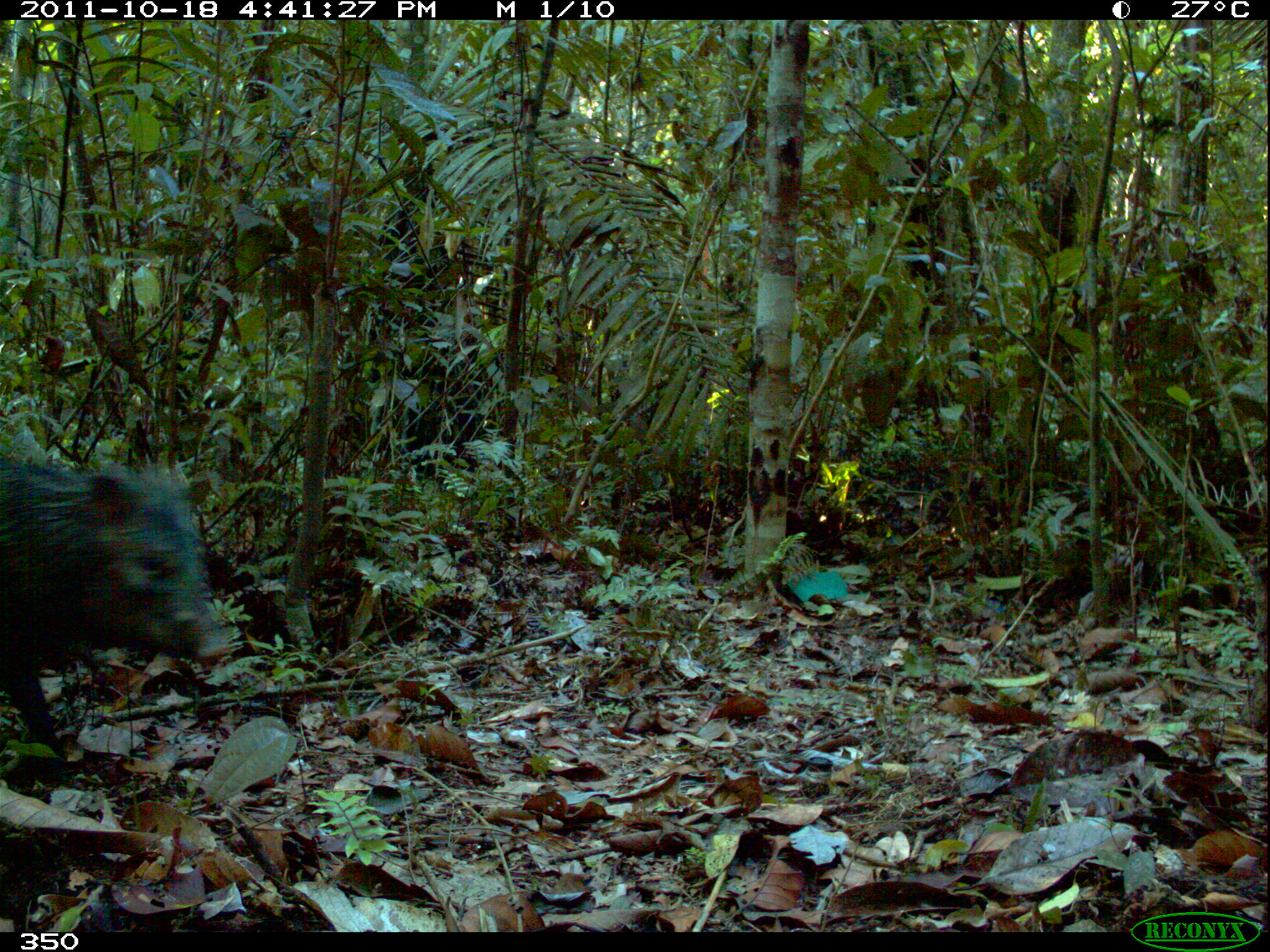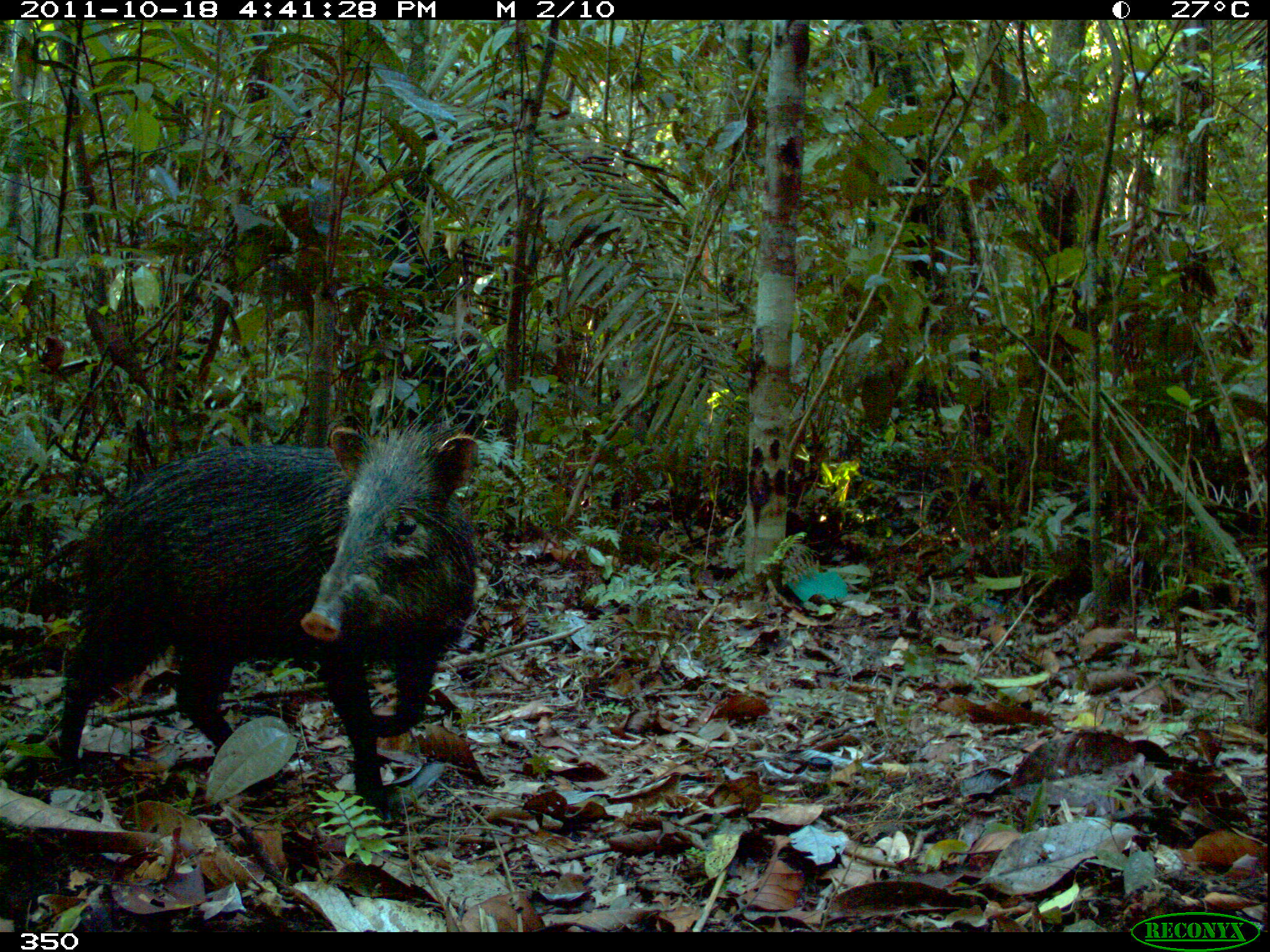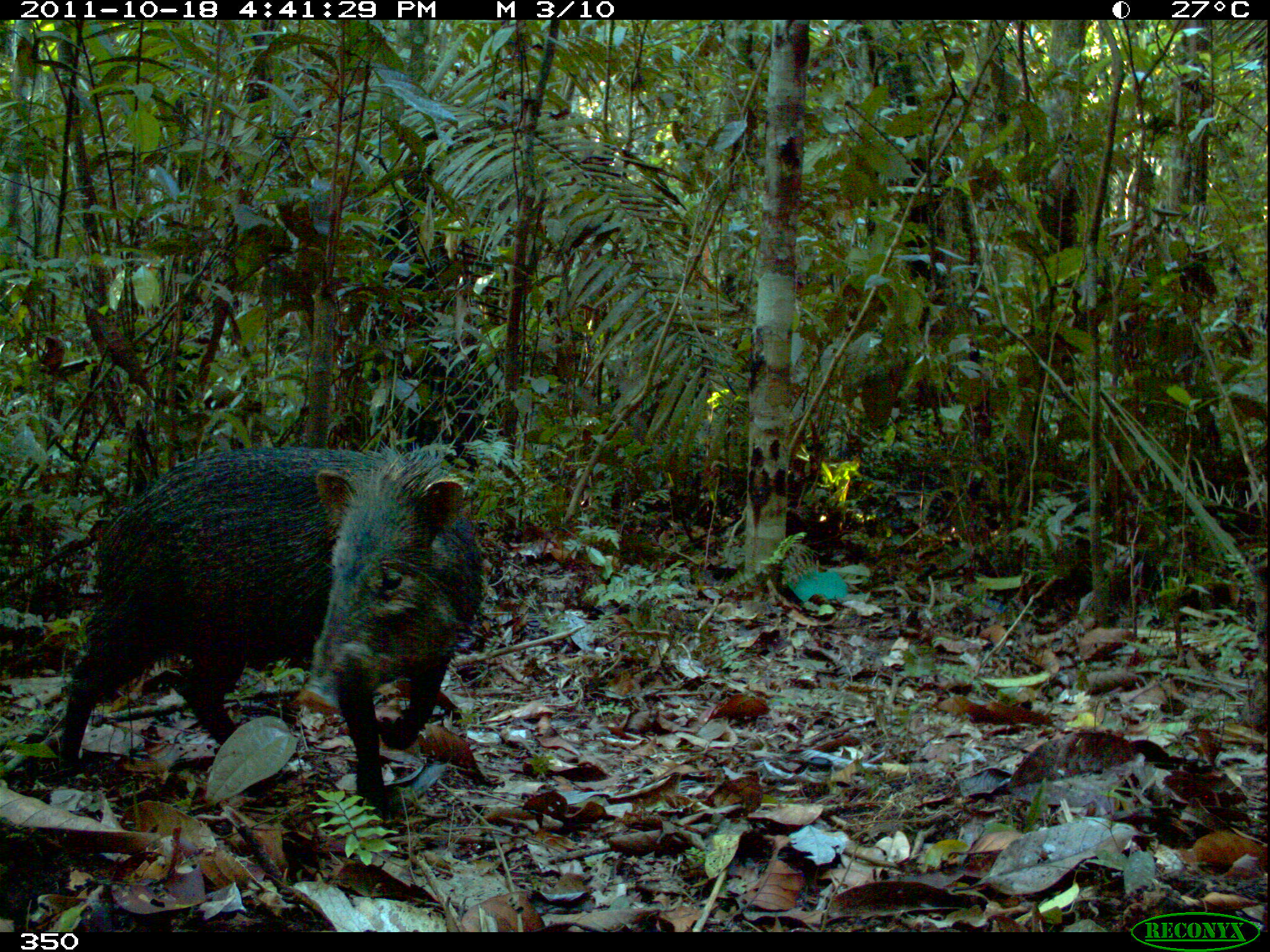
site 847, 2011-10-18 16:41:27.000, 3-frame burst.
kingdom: Animalia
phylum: Chordata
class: Mammalia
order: Artiodactyla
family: Tayassuidae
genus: Pecari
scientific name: Pecari tajacu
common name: collared peccary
Pecari tajacu (collared peccary).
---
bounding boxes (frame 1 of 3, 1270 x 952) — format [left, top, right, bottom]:
pecari tajacu: [2, 454, 233, 755]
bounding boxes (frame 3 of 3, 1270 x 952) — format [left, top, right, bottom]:
pecari tajacu: [59, 438, 485, 820]